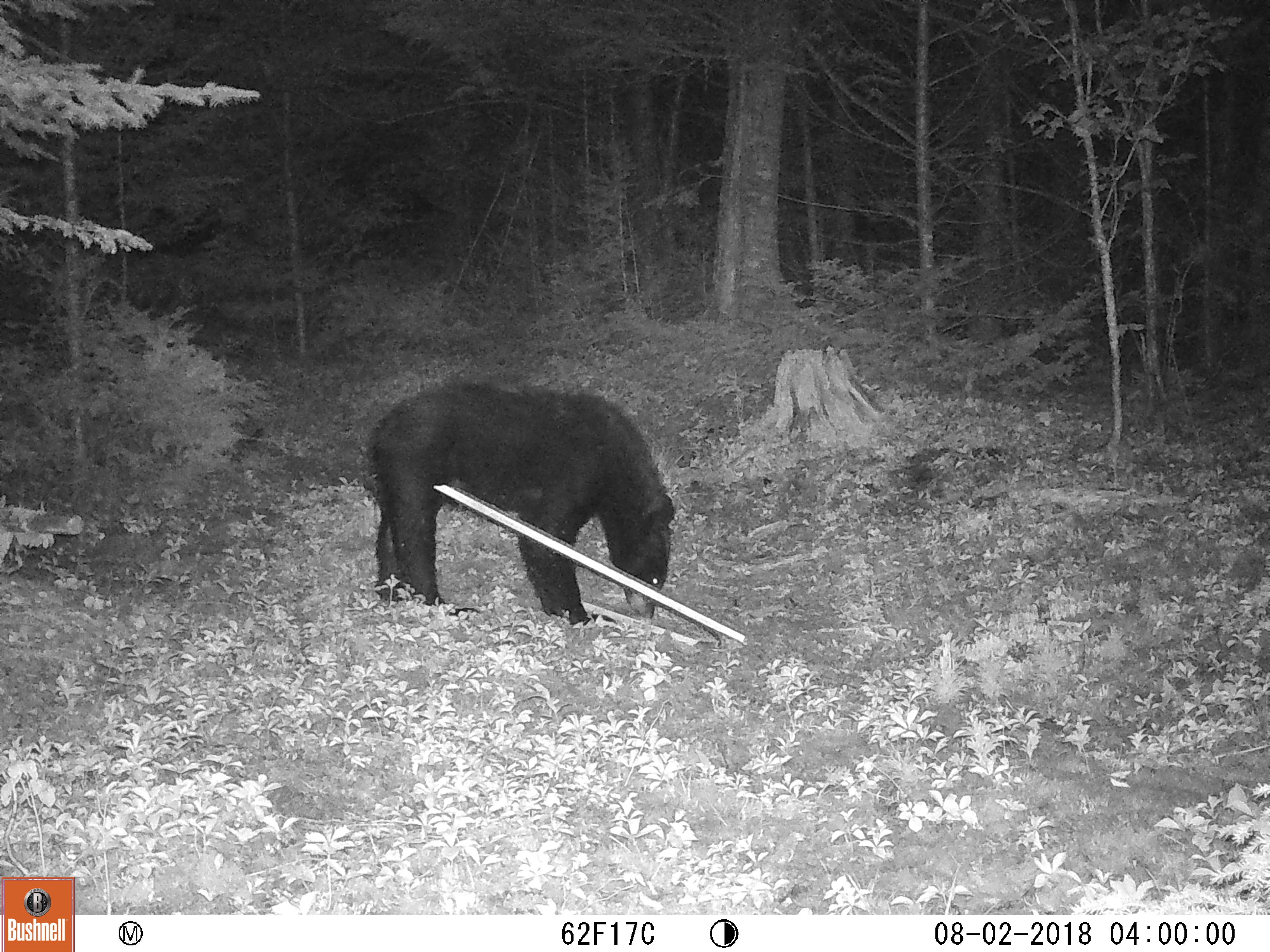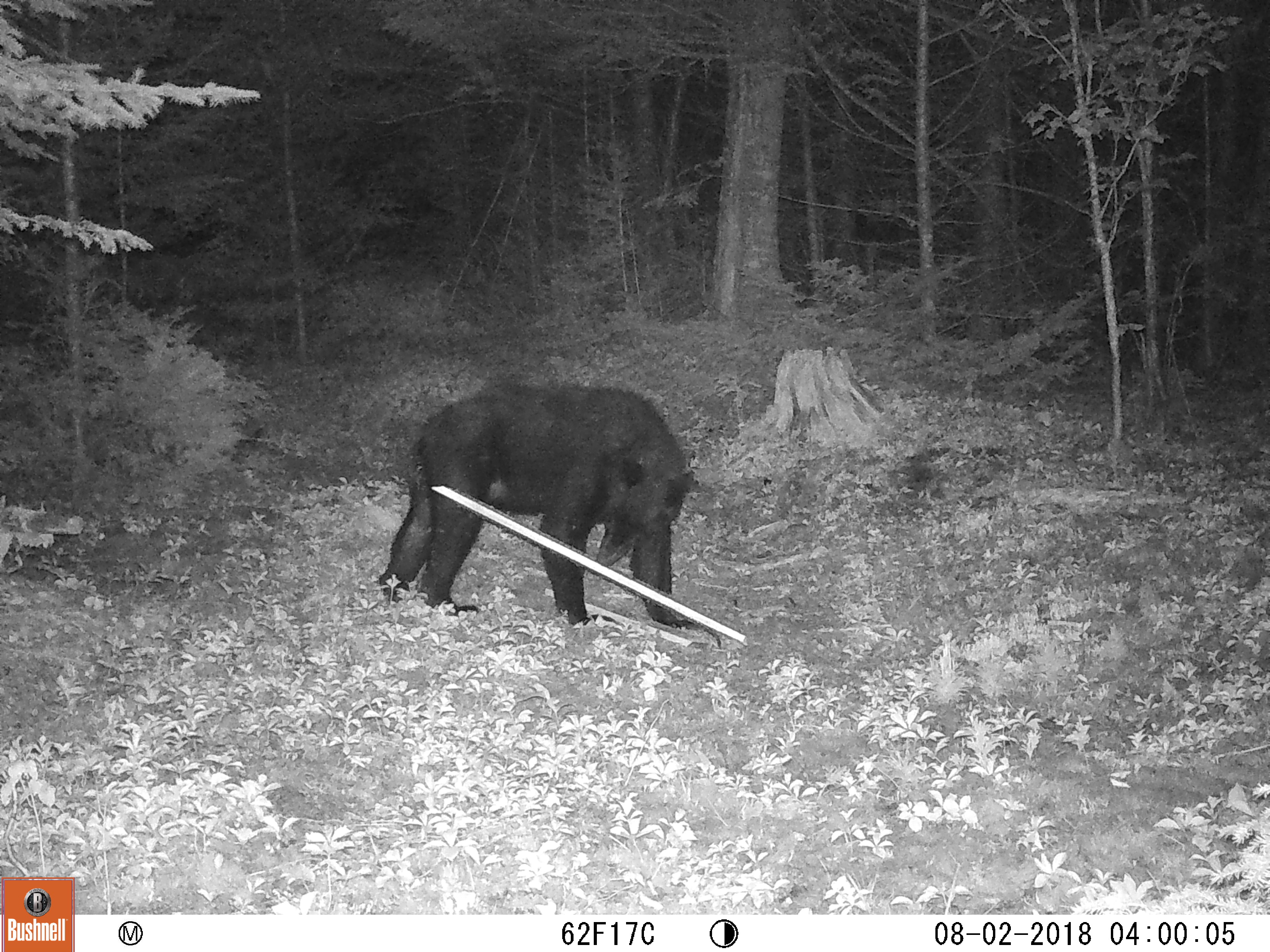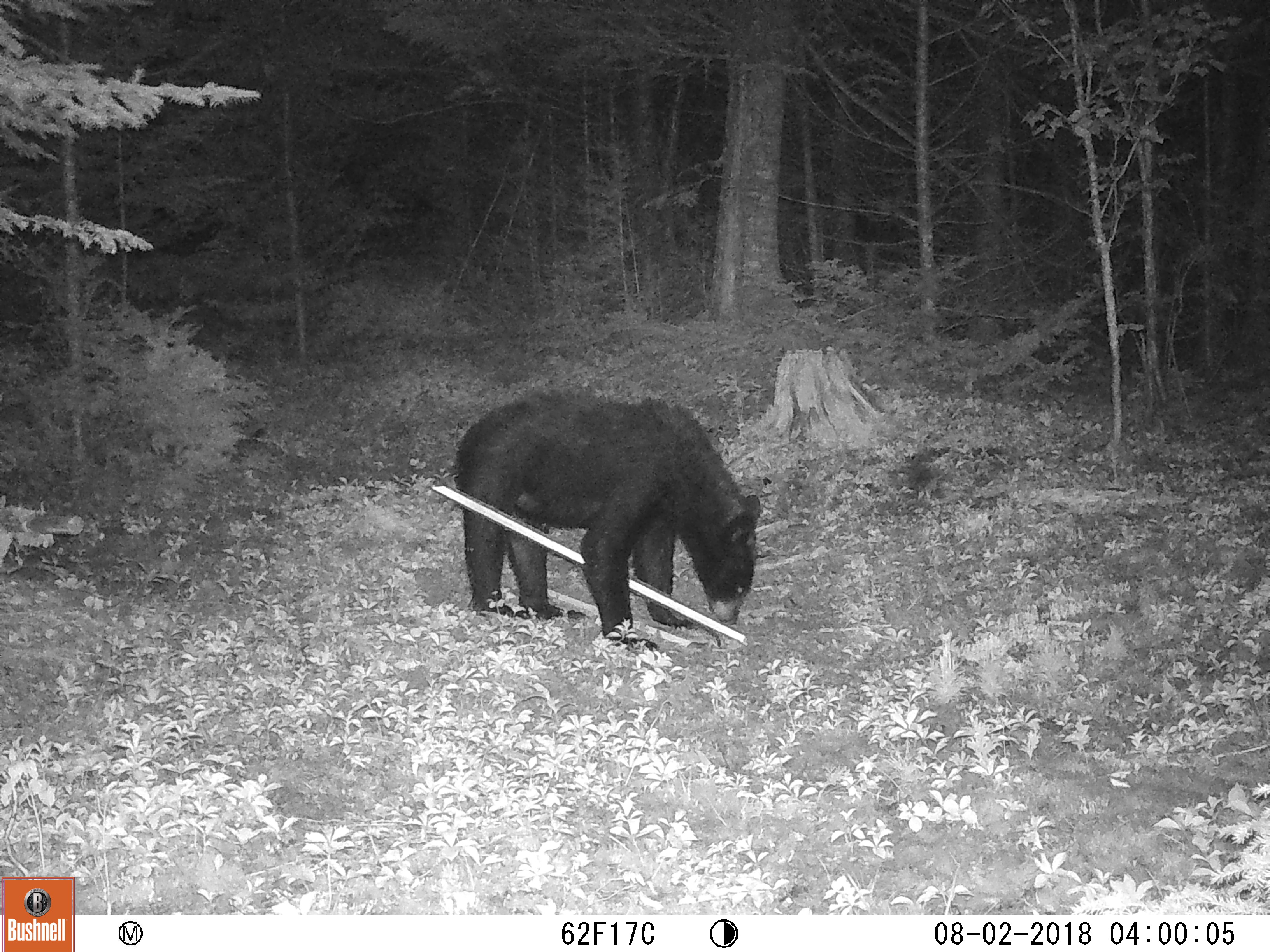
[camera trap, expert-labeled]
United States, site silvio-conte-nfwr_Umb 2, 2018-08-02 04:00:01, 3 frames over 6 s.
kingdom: Animalia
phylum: Chordata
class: Mammalia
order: Carnivora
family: Ursidae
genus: Ursus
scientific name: Ursus americanus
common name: black bear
Black bear (Ursus americanus).